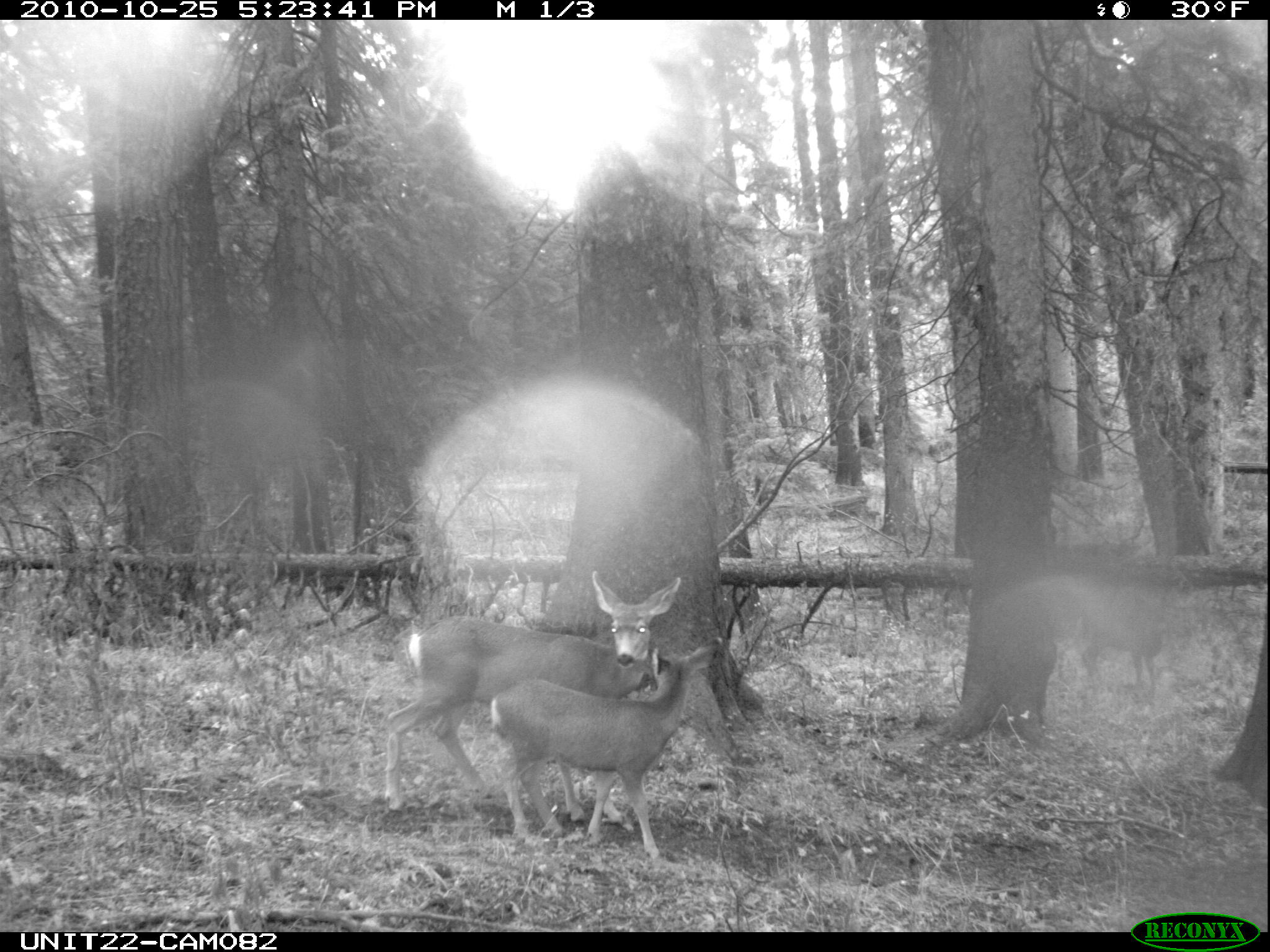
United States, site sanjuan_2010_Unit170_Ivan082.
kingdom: Animalia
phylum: Chordata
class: Mammalia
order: Artiodactyla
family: Cervidae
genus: Odocoileus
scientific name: Odocoileus hemionus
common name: mule deer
Odocoileus hemionus (mule deer).